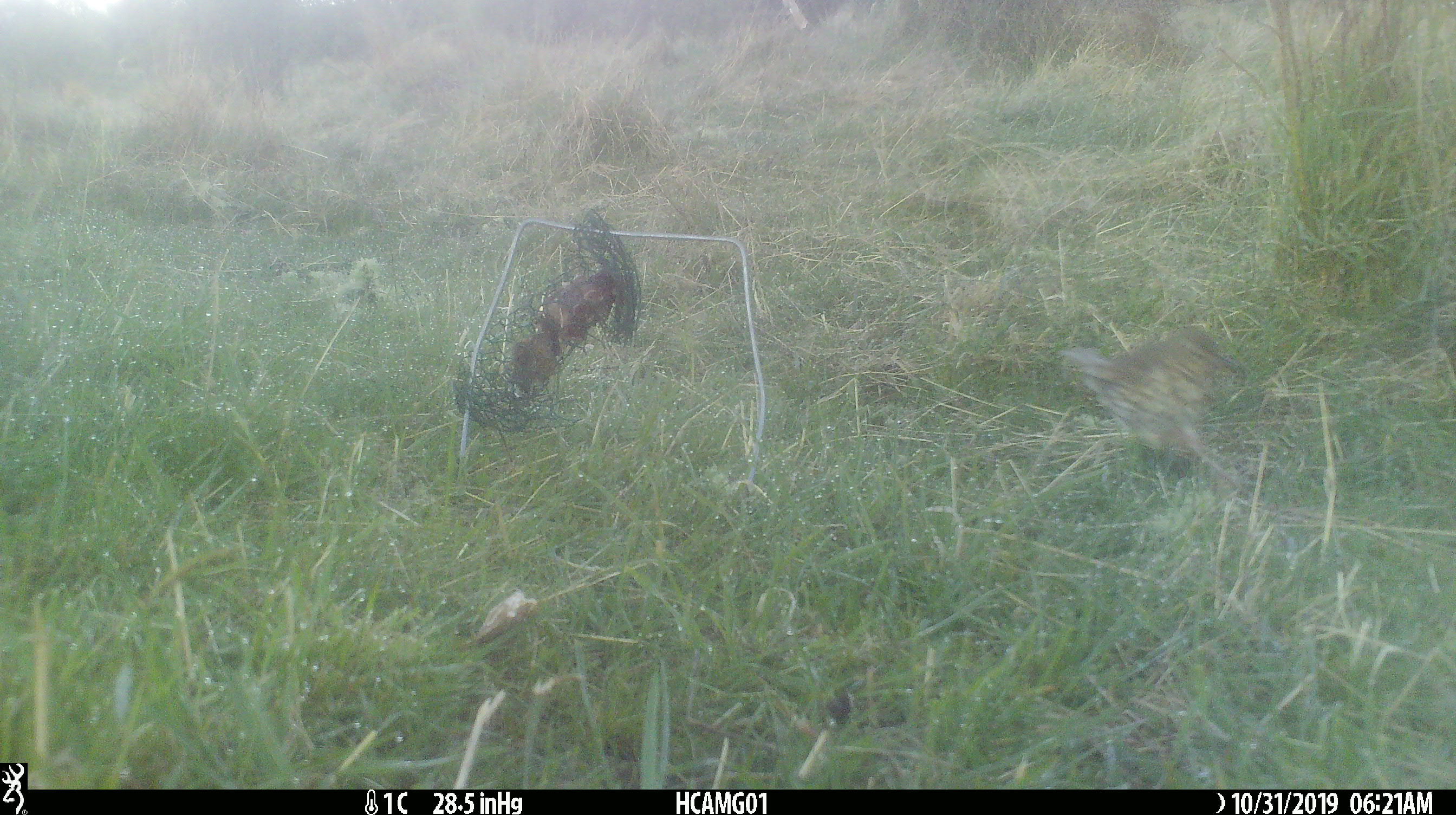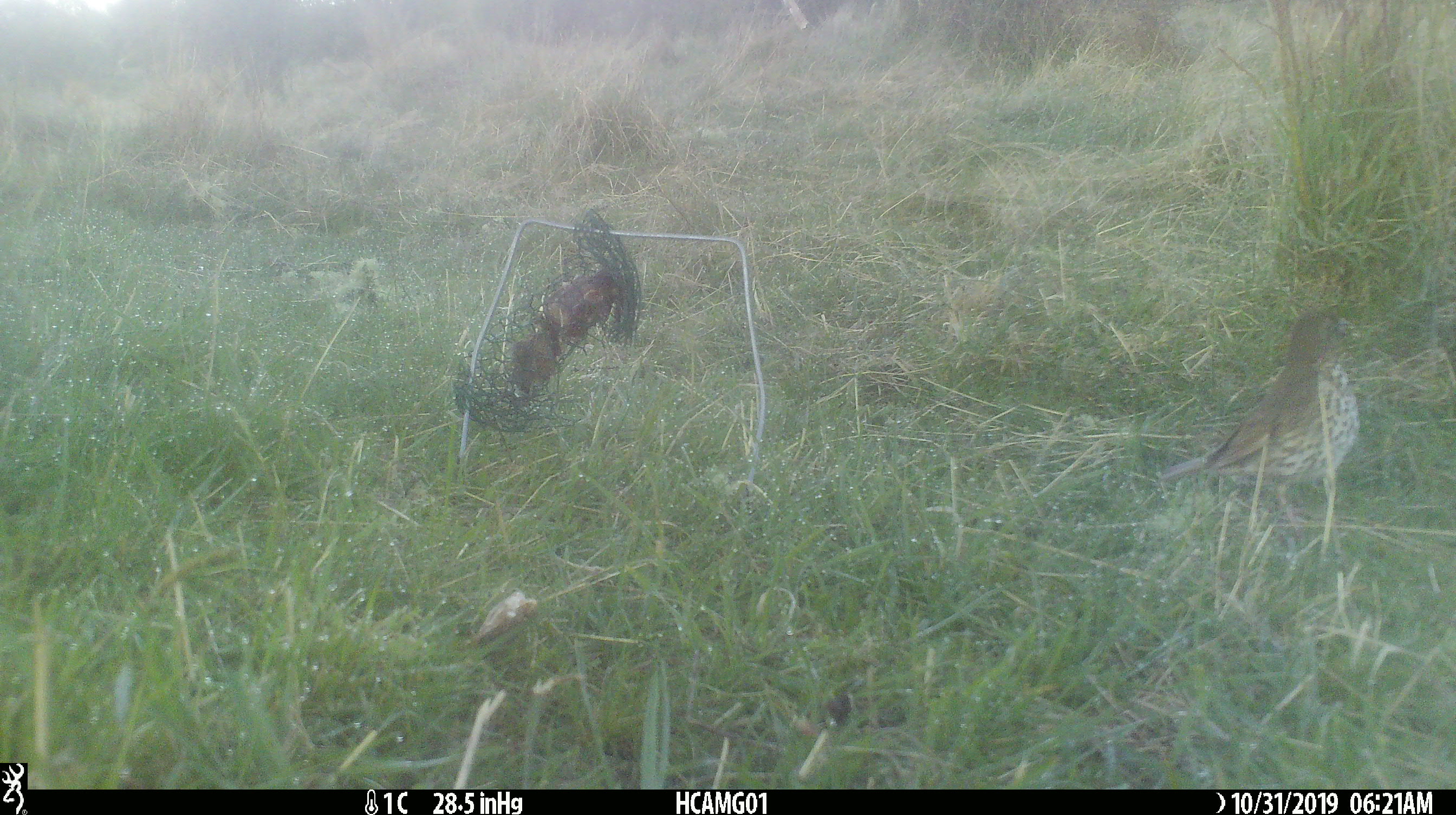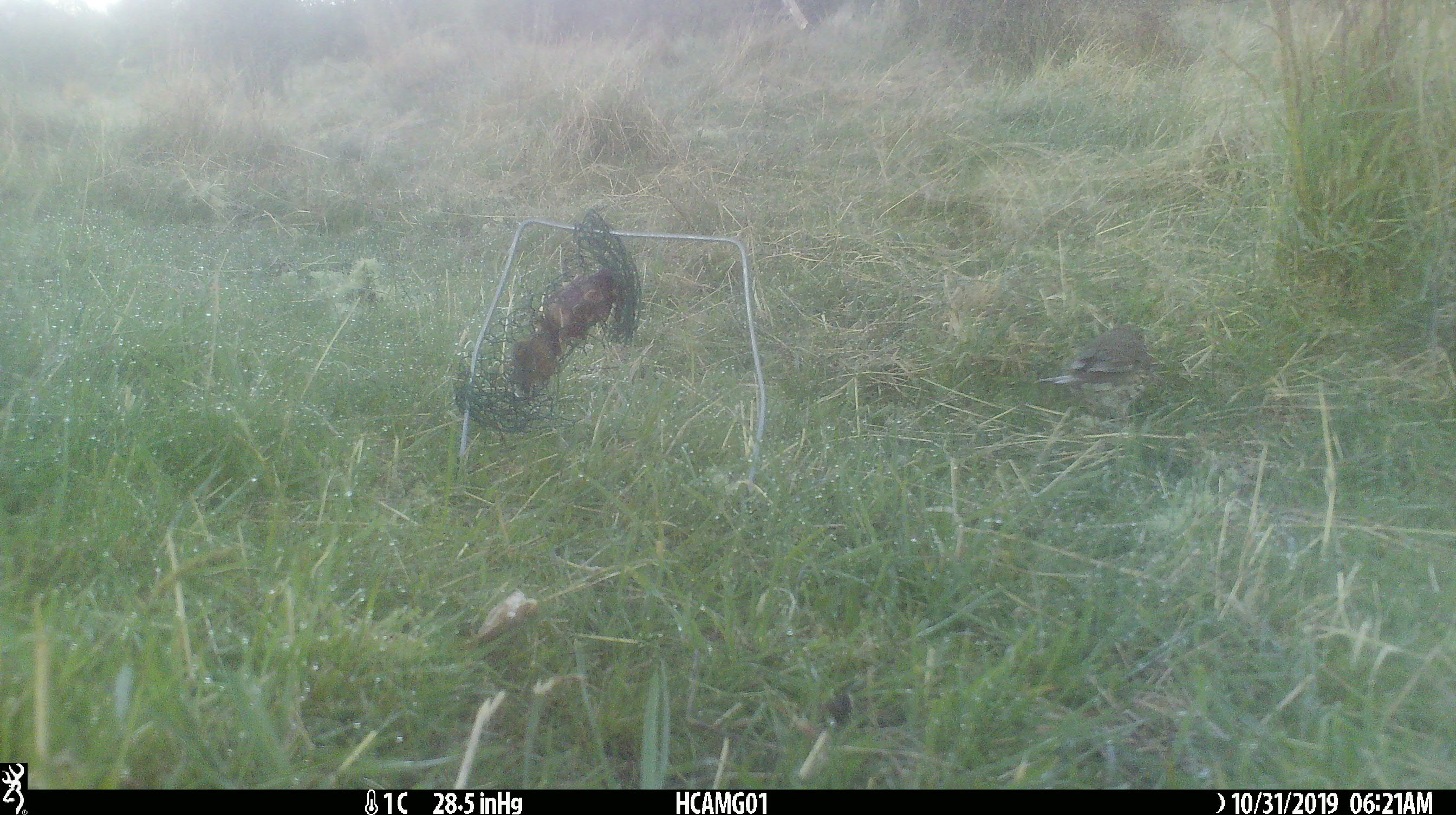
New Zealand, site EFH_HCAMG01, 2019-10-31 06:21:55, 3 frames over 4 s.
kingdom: Animalia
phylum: Chordata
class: Aves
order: Passeriformes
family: Turdidae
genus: Turdus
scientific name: Turdus philomelos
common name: song thrush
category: thrush